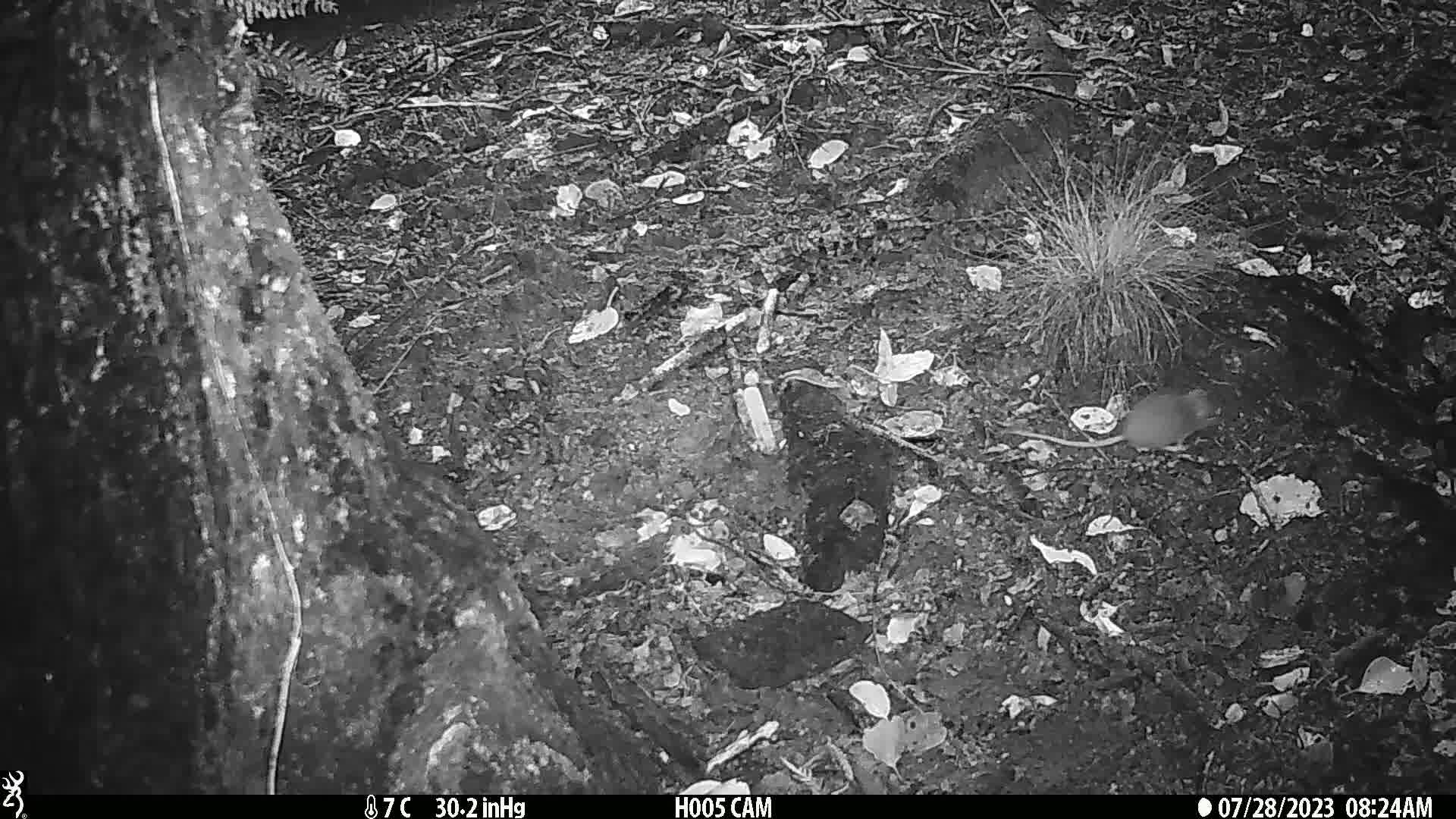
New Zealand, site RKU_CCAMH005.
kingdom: Animalia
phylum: Chordata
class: Mammalia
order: Rodentia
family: Muridae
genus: Rattus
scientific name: Rattus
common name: rat